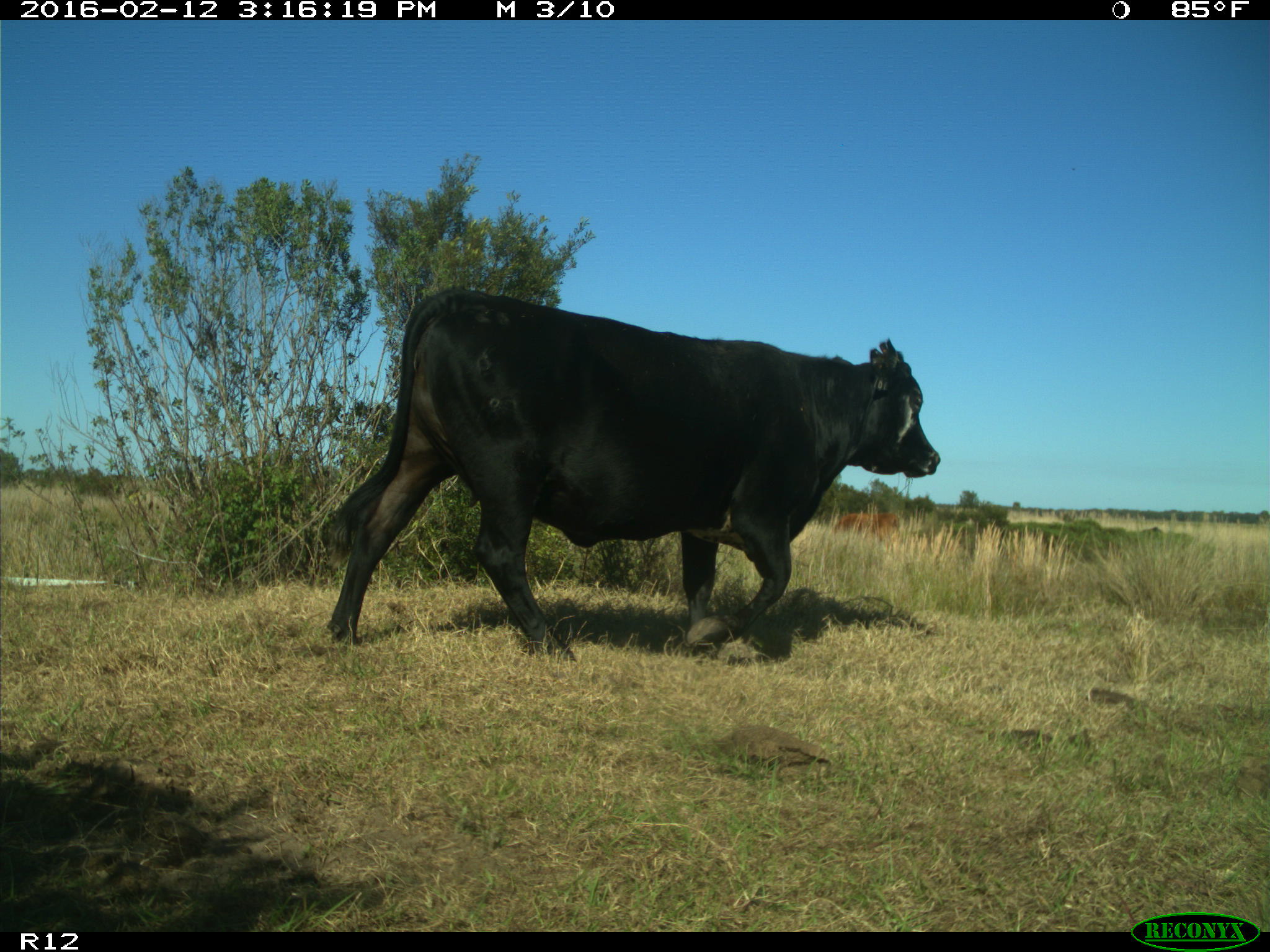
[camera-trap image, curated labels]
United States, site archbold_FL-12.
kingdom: Animalia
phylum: Chordata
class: Mammalia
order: Artiodactyla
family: Bovidae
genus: Bos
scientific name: Bos taurus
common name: domestic cow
Bos taurus (domestic cow).